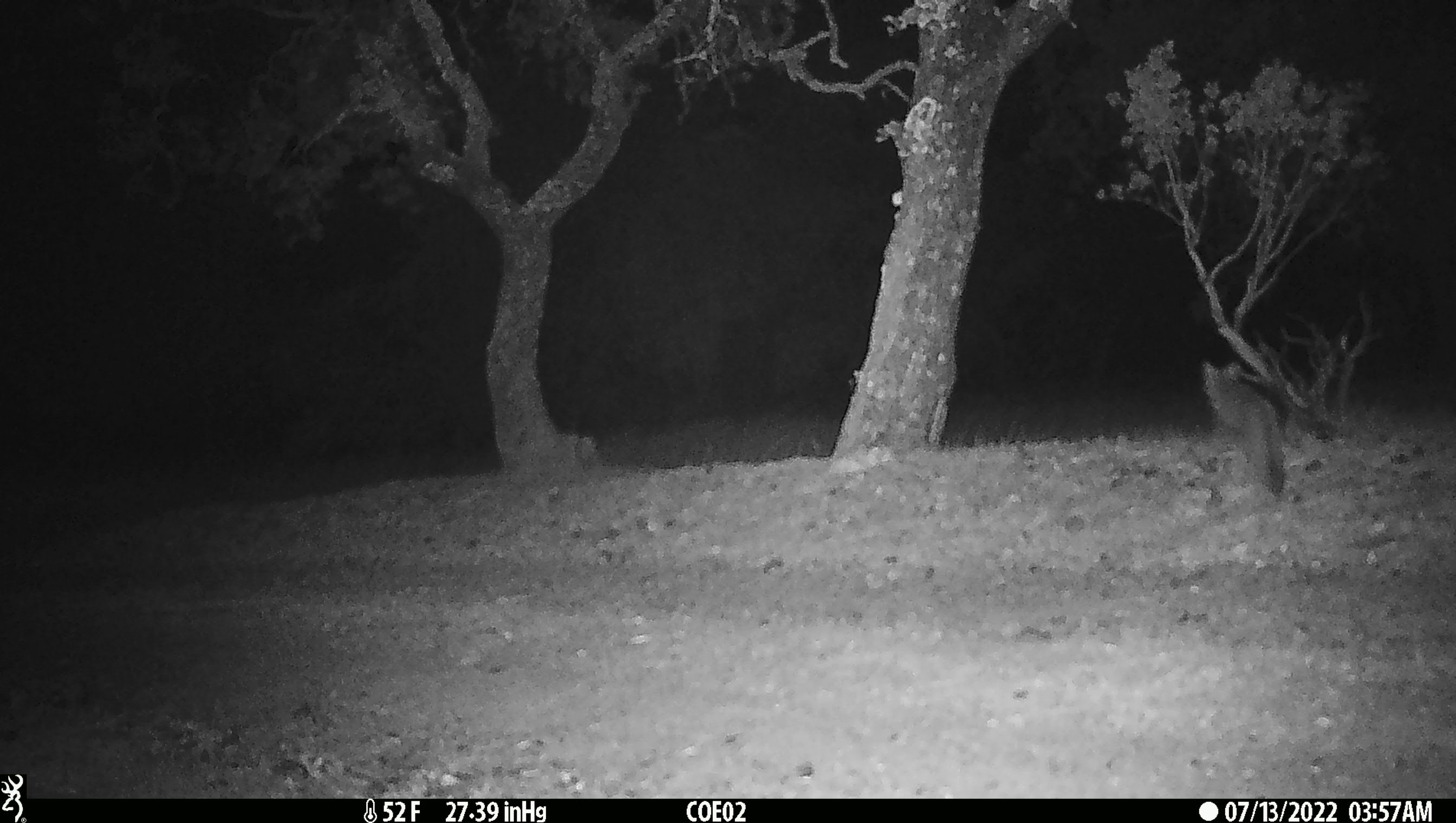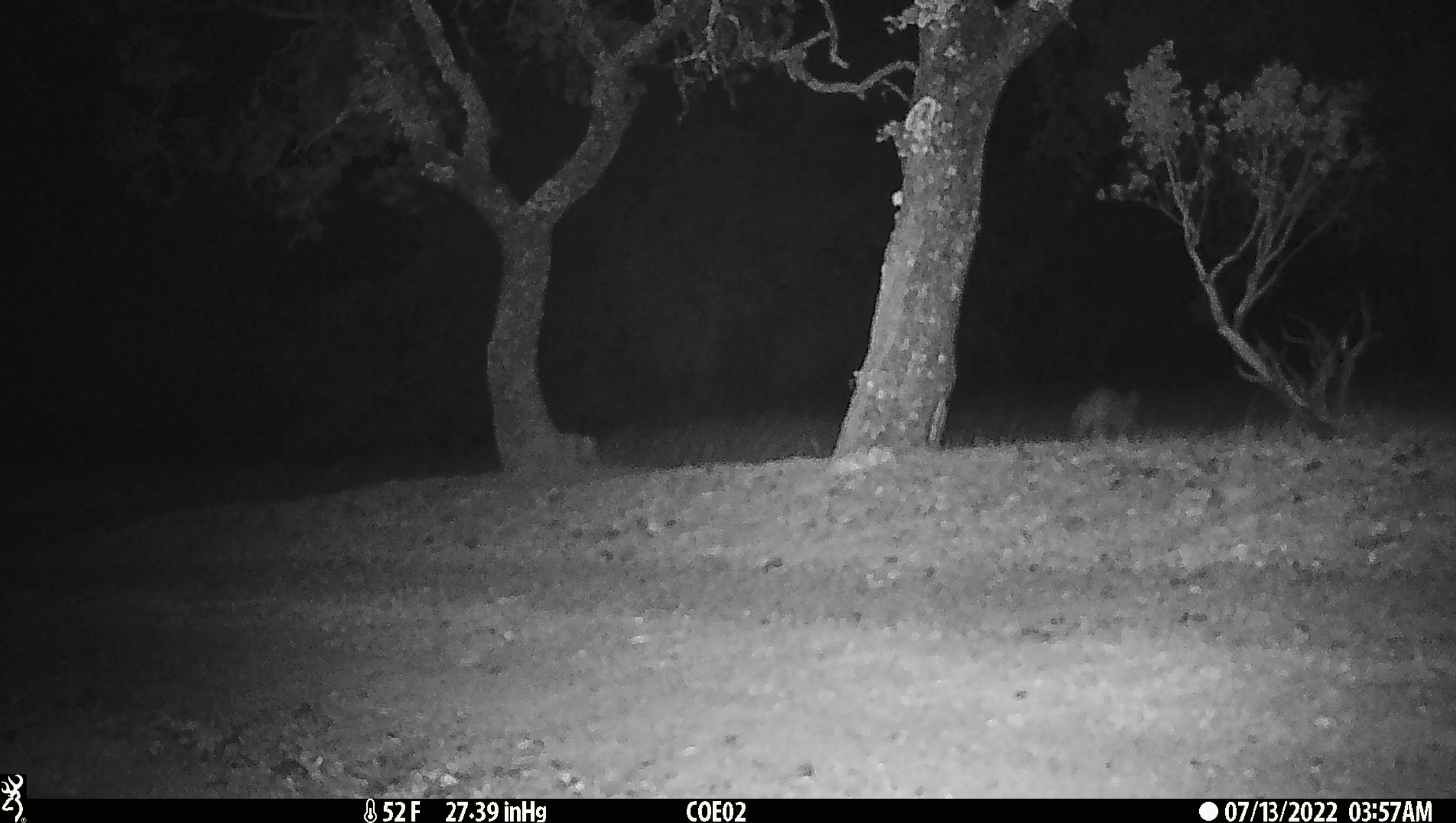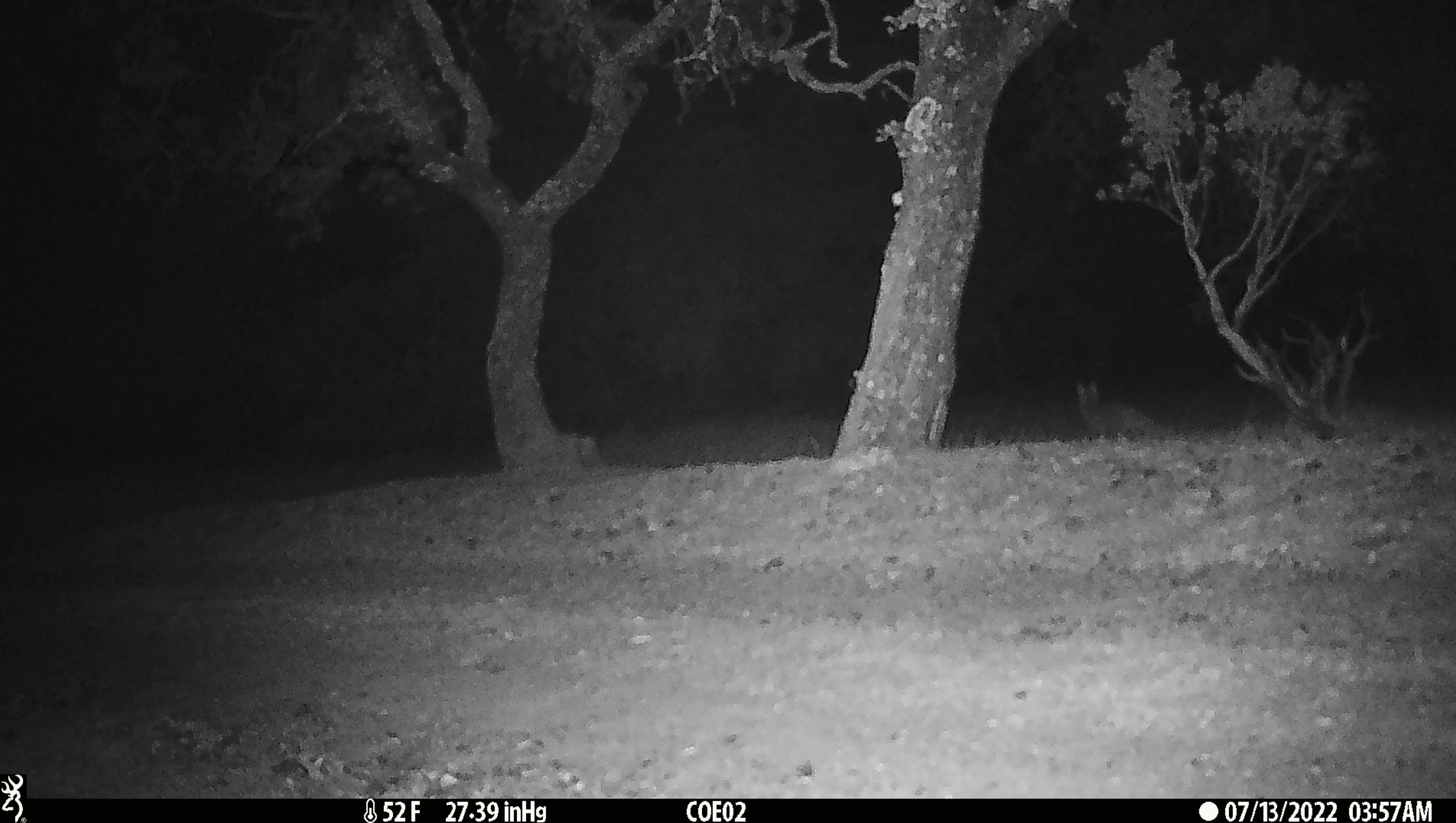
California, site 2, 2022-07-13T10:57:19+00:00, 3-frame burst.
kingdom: Animalia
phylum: Chordata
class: Mammalia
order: Carnivora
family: Canidae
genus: Urocyon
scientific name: Urocyon cinereoargenteus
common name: gray fox